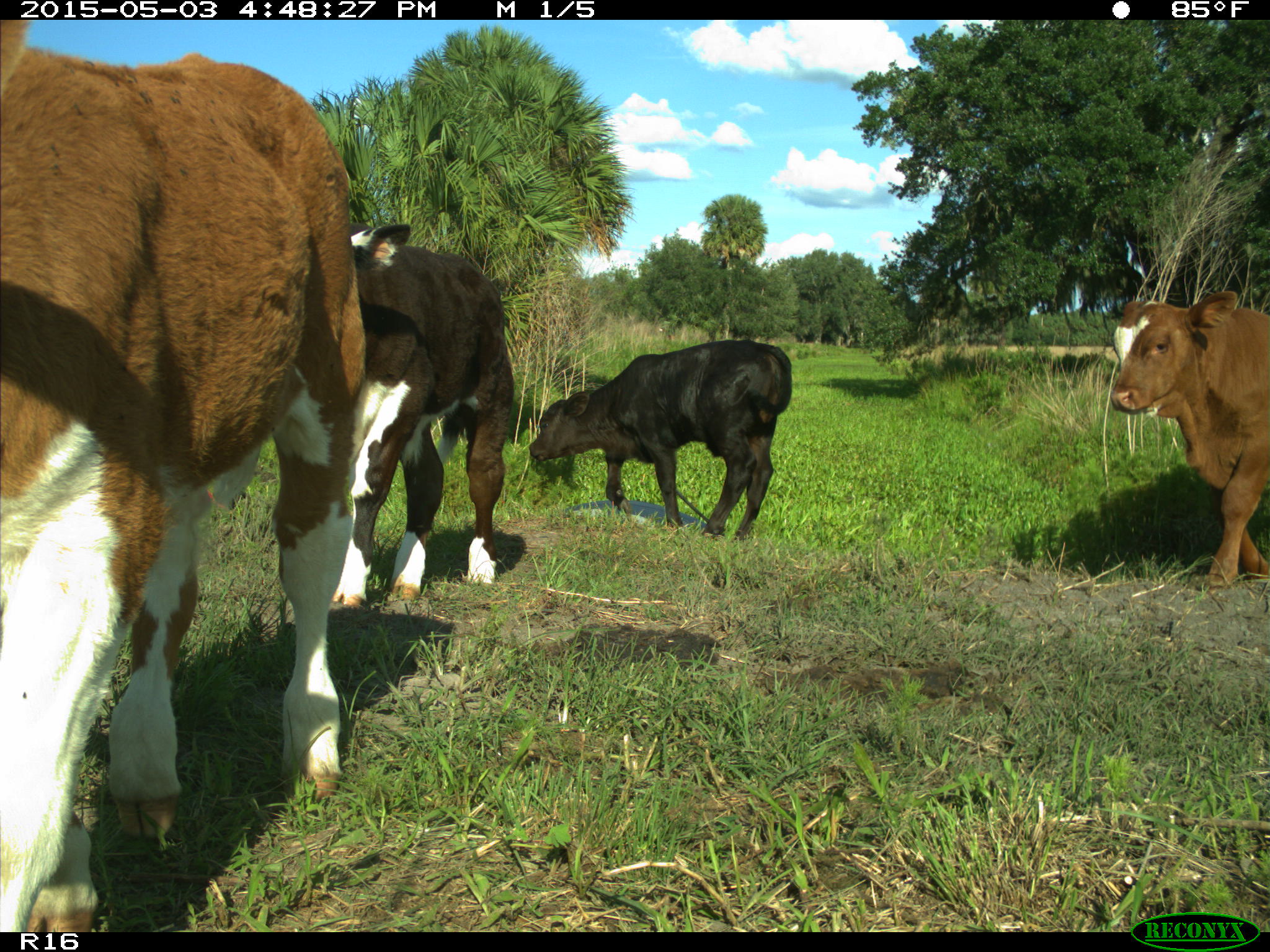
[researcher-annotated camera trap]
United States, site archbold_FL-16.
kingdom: Animalia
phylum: Chordata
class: Mammalia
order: Artiodactyla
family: Bovidae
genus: Bos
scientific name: Bos taurus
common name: domestic cow